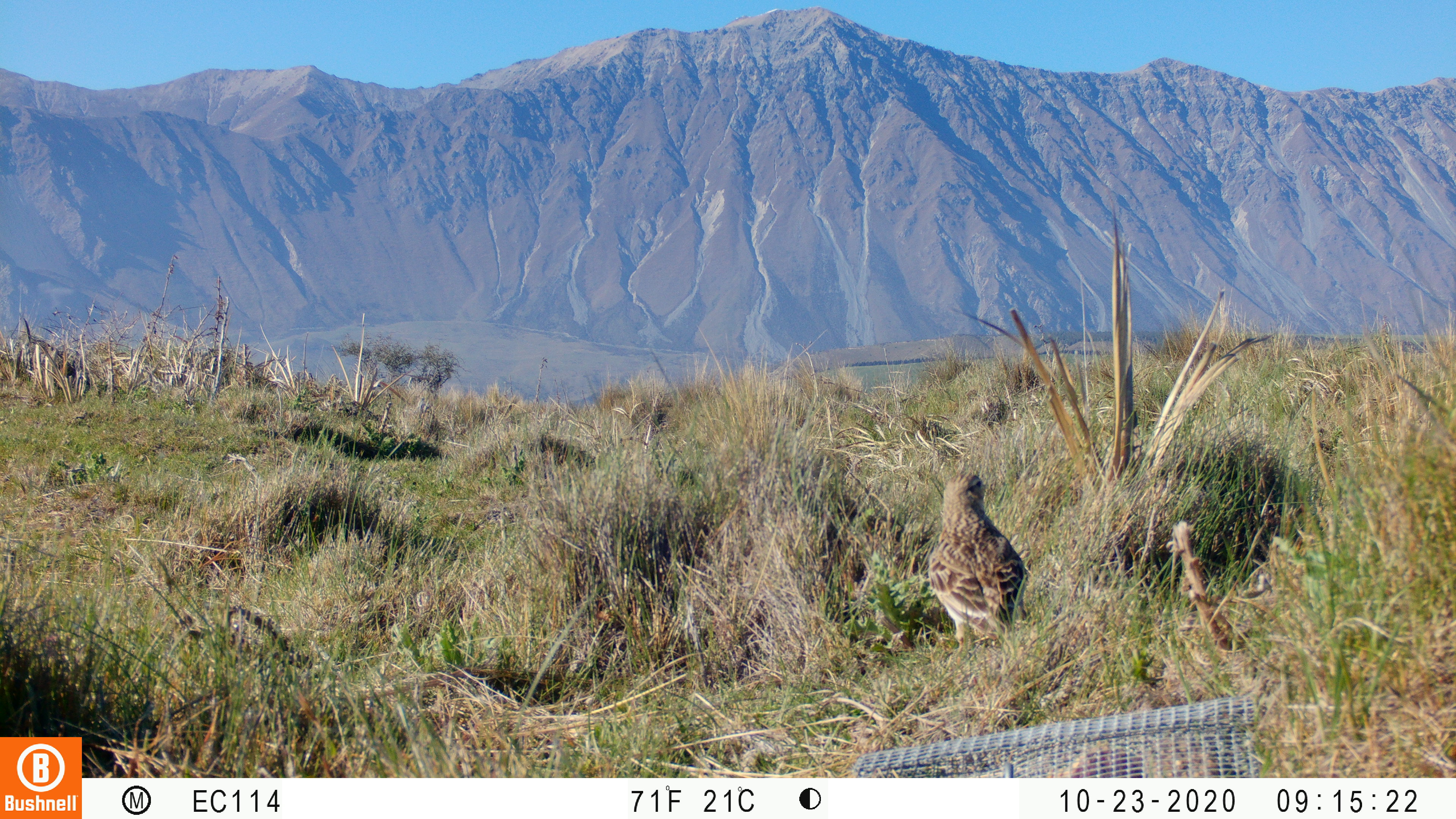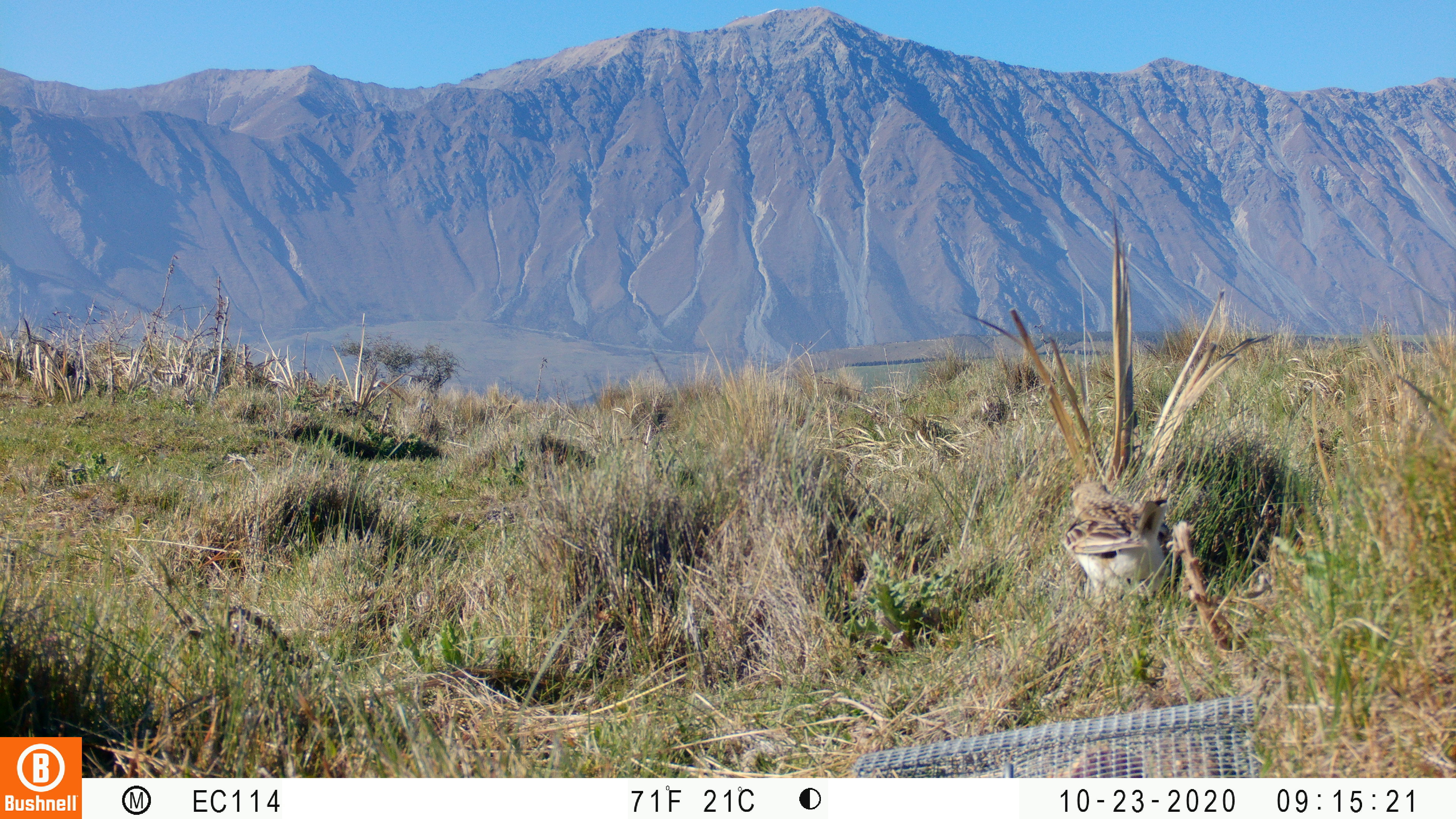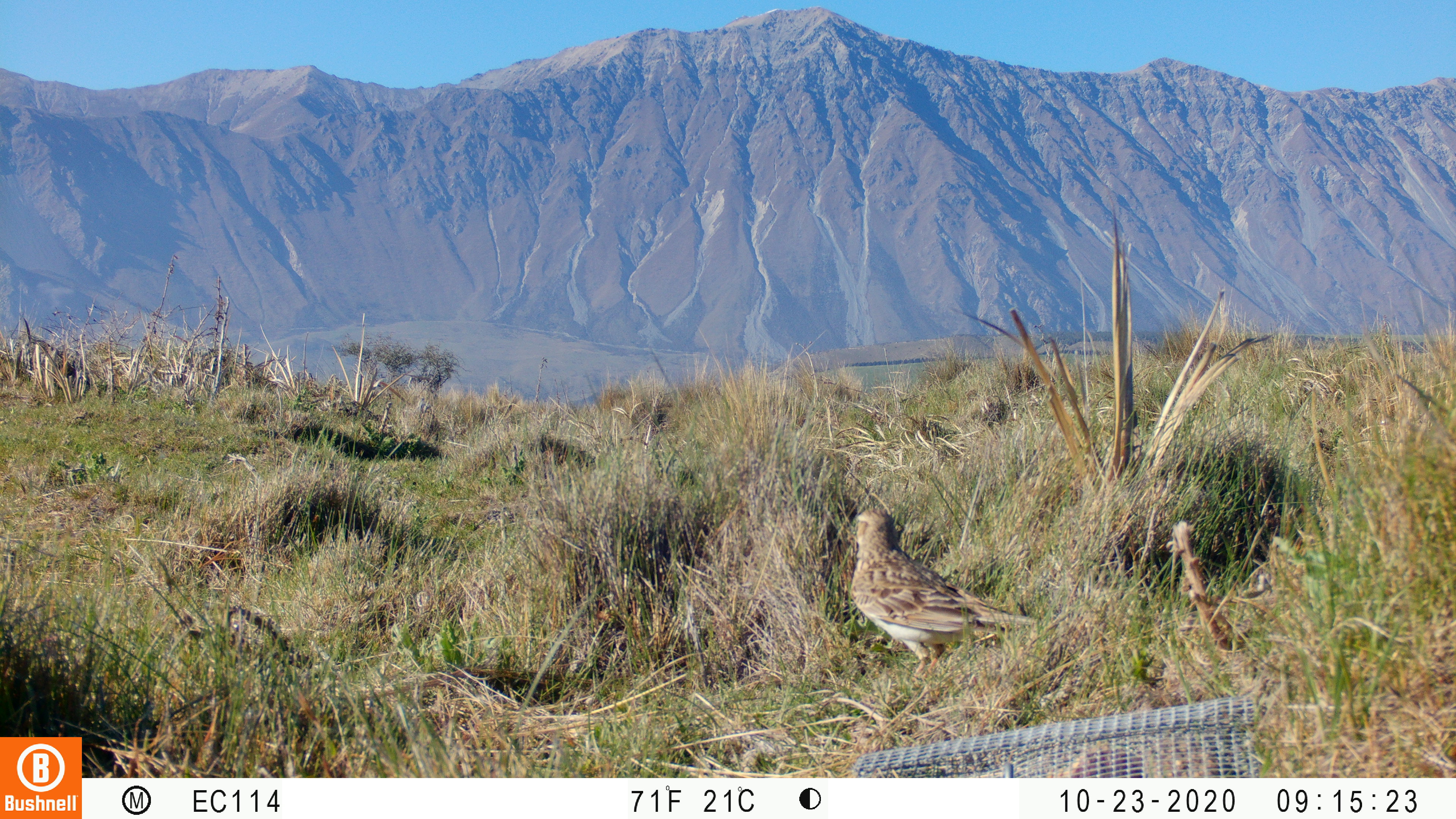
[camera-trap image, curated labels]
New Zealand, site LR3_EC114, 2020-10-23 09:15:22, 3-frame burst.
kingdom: Animalia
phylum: Chordata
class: Aves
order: Passeriformes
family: Motacillidae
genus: Anthus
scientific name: Anthus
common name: pipit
Pipit (Anthus).